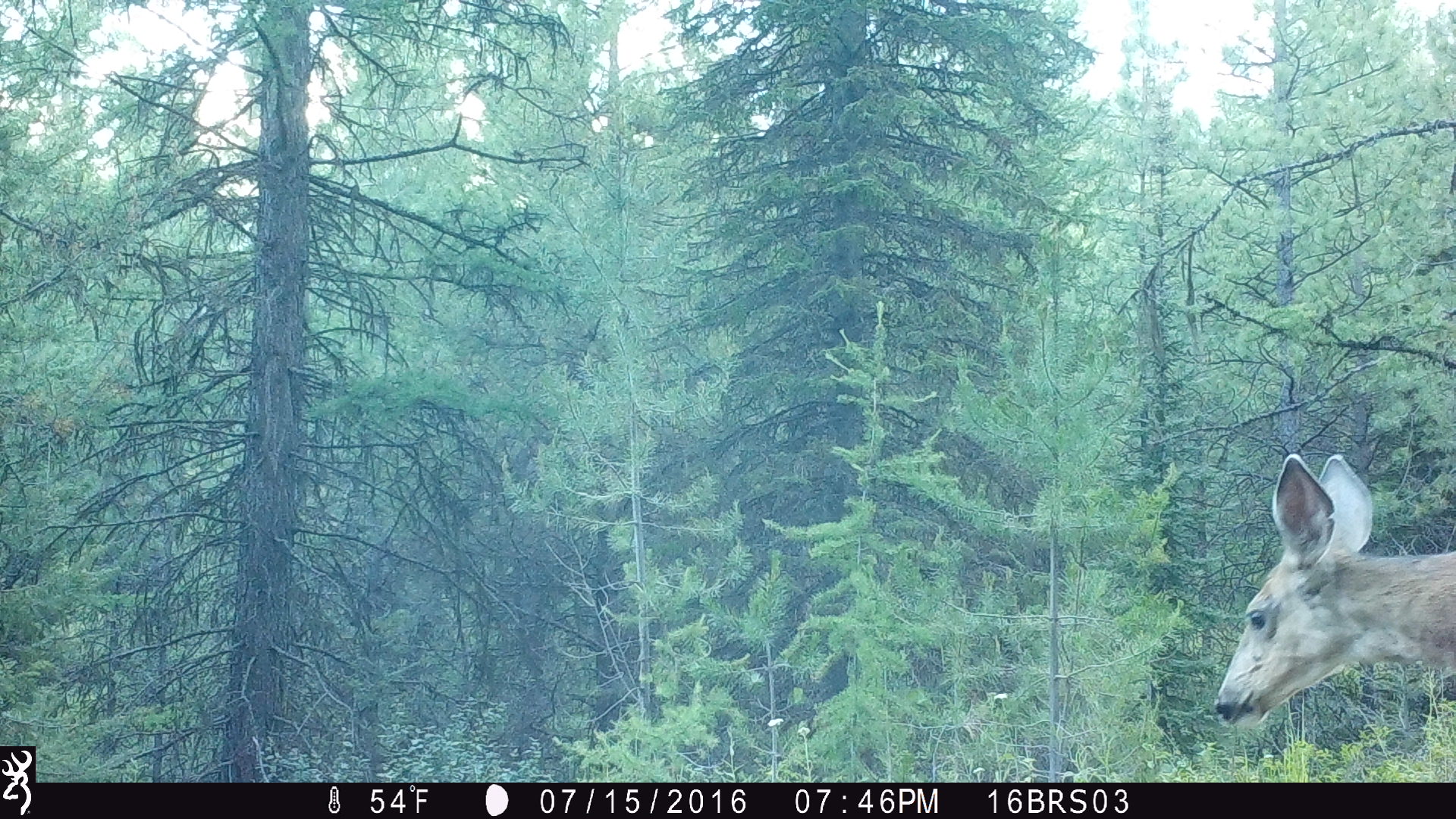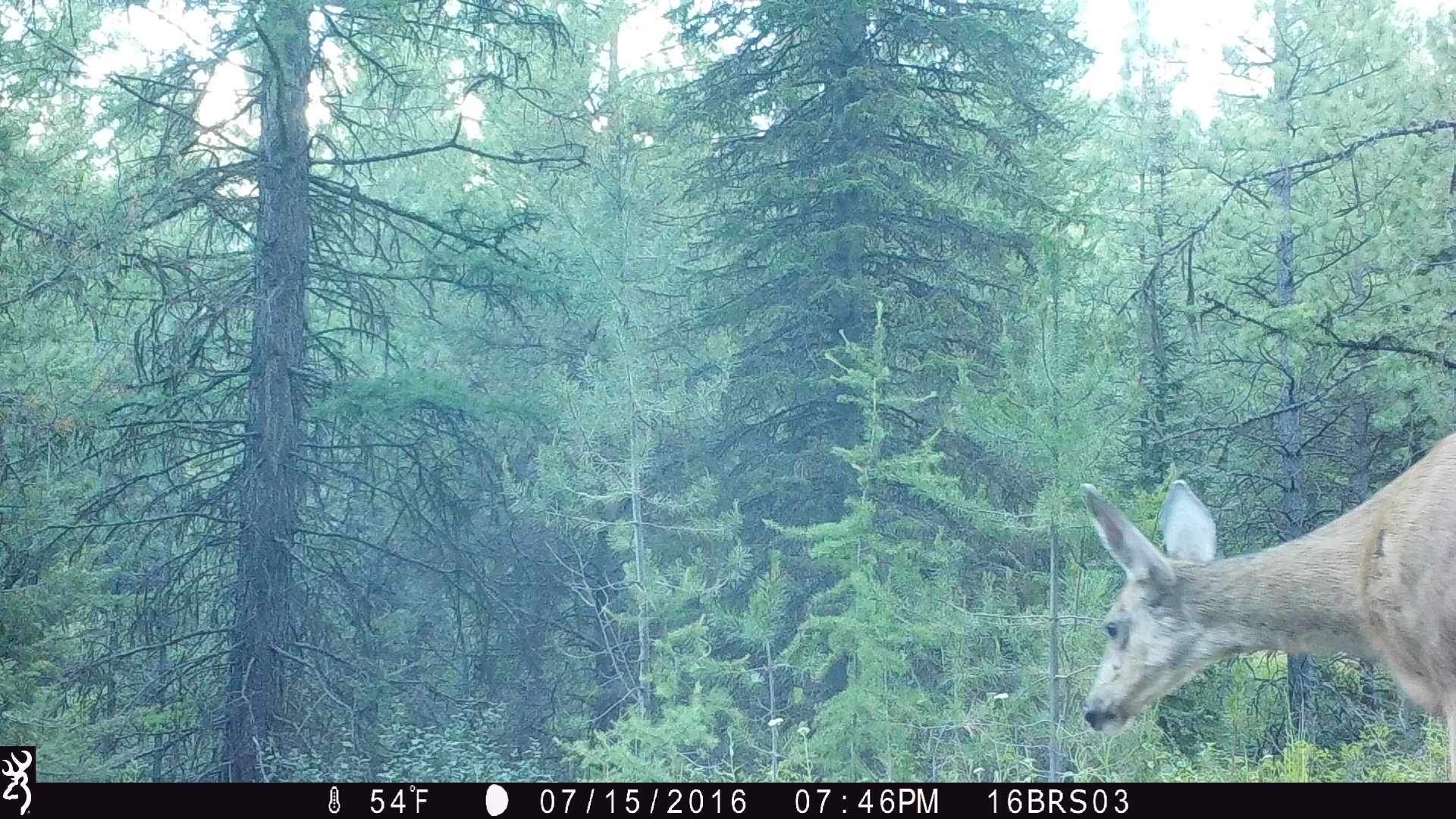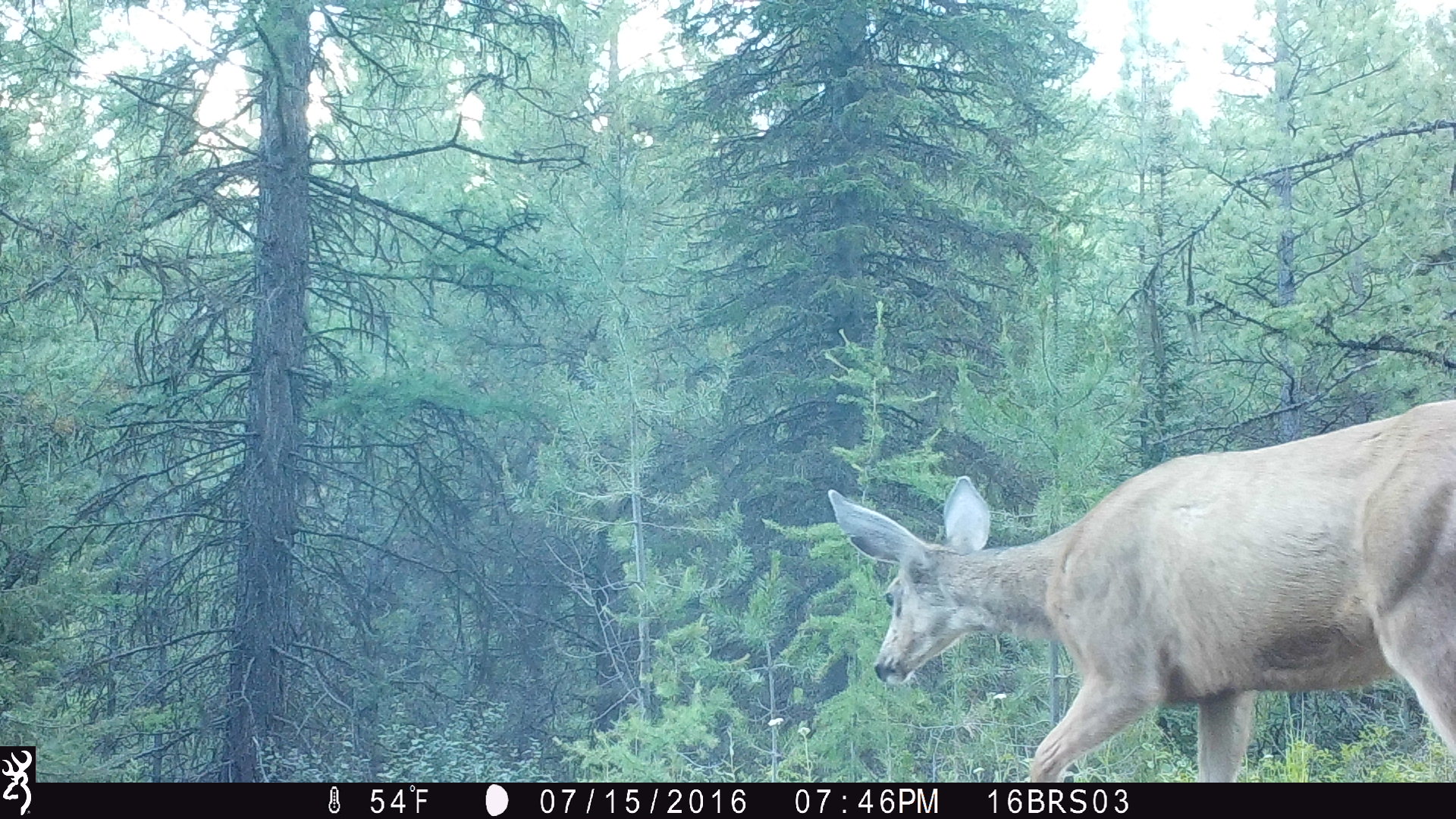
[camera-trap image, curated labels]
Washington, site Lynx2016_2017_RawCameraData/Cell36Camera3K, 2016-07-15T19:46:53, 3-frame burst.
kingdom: Animalia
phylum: Chordata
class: Mammalia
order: Artiodactyla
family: Cervidae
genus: Odocoileus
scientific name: Odocoileus hemionus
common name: mule deer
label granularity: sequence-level